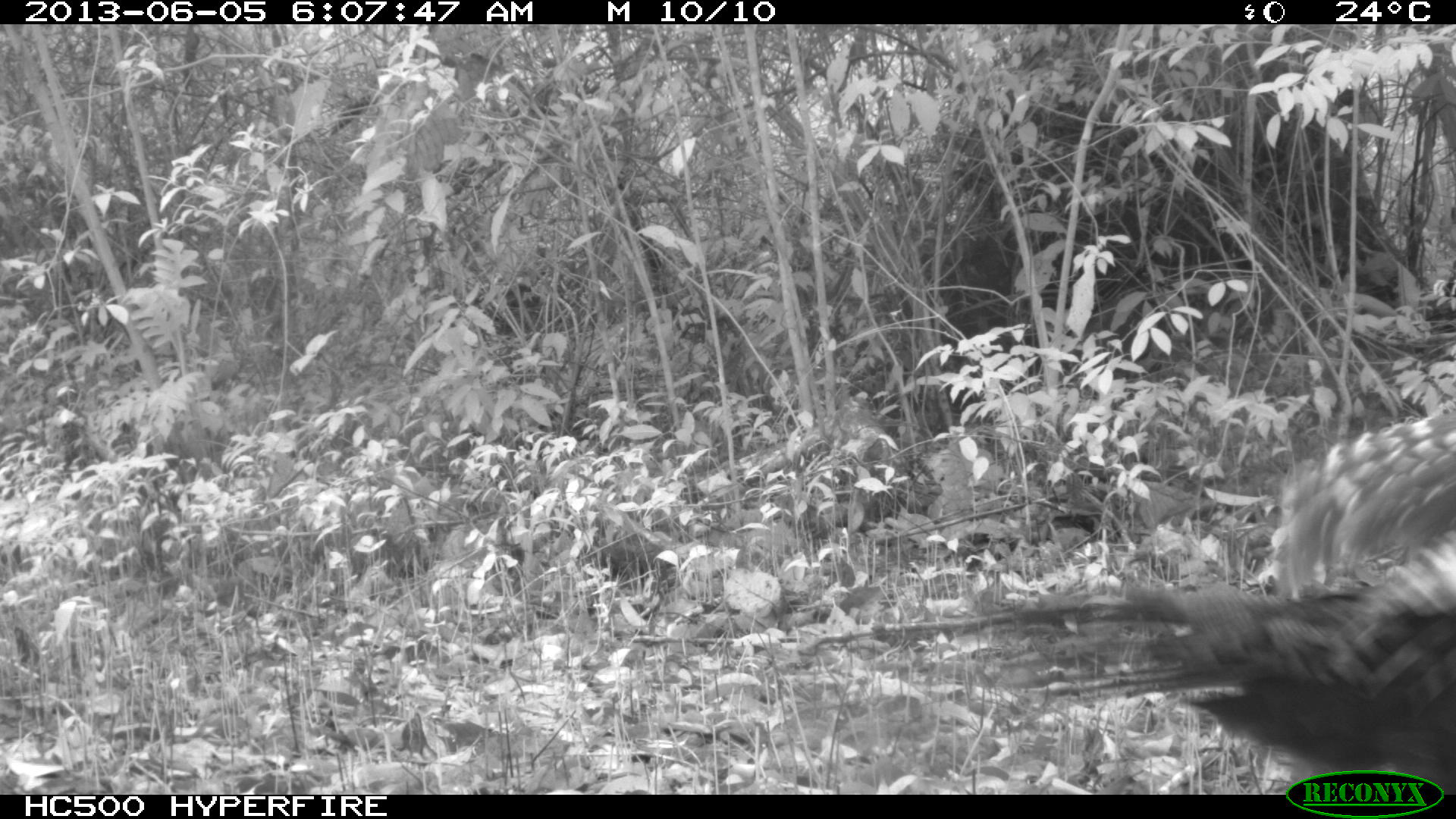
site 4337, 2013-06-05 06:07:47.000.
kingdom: Animalia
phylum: Chordata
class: Aves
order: Galliformes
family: Phasianidae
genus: Meleagris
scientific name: Meleagris ocellata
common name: ocellated turkey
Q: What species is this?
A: Meleagris ocellata (ocellated turkey).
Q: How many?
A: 1.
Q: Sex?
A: Female.